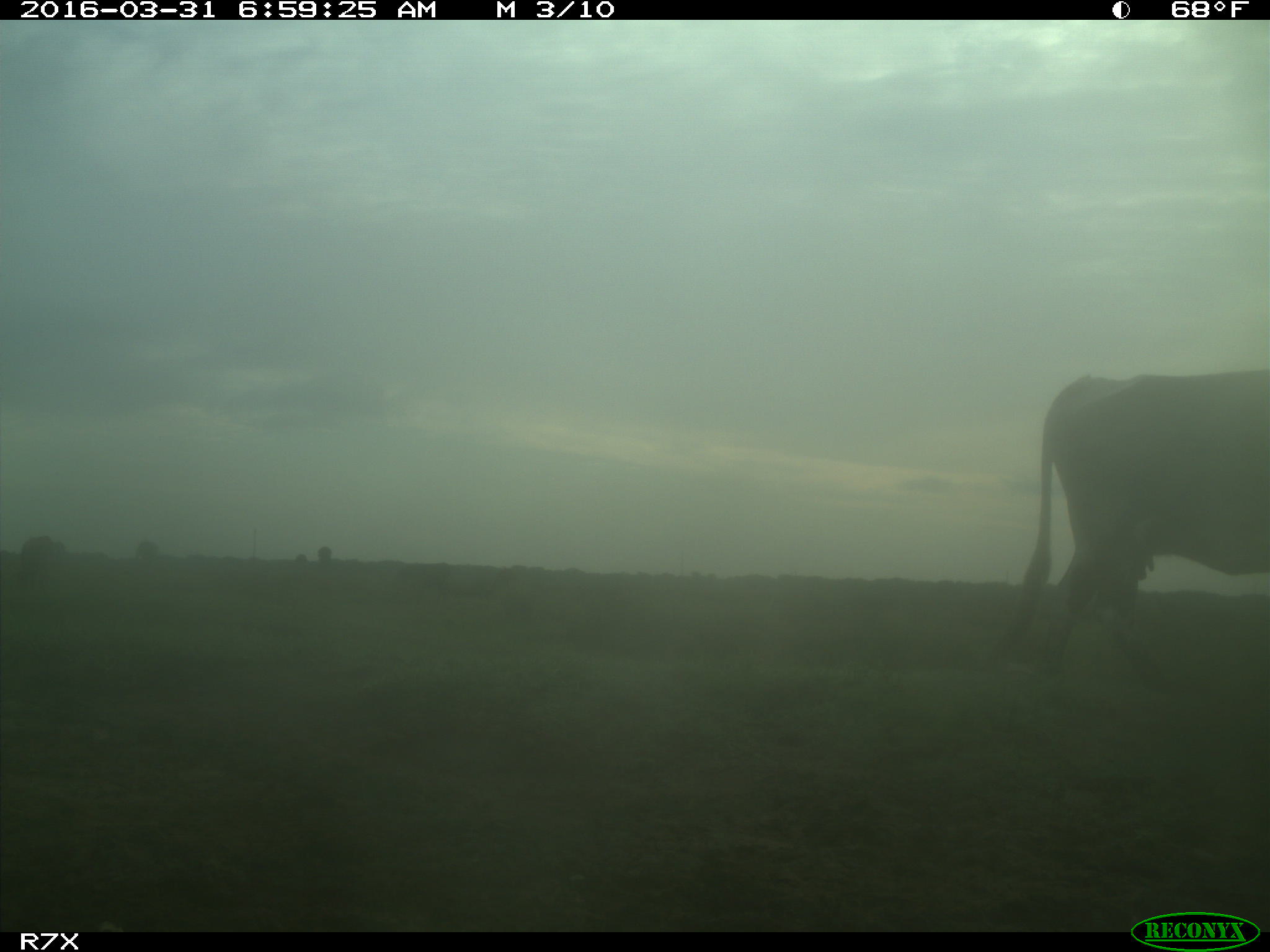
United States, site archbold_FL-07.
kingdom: Animalia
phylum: Chordata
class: Mammalia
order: Artiodactyla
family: Bovidae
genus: Bos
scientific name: Bos taurus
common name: domestic cow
Bos taurus (domestic cow).